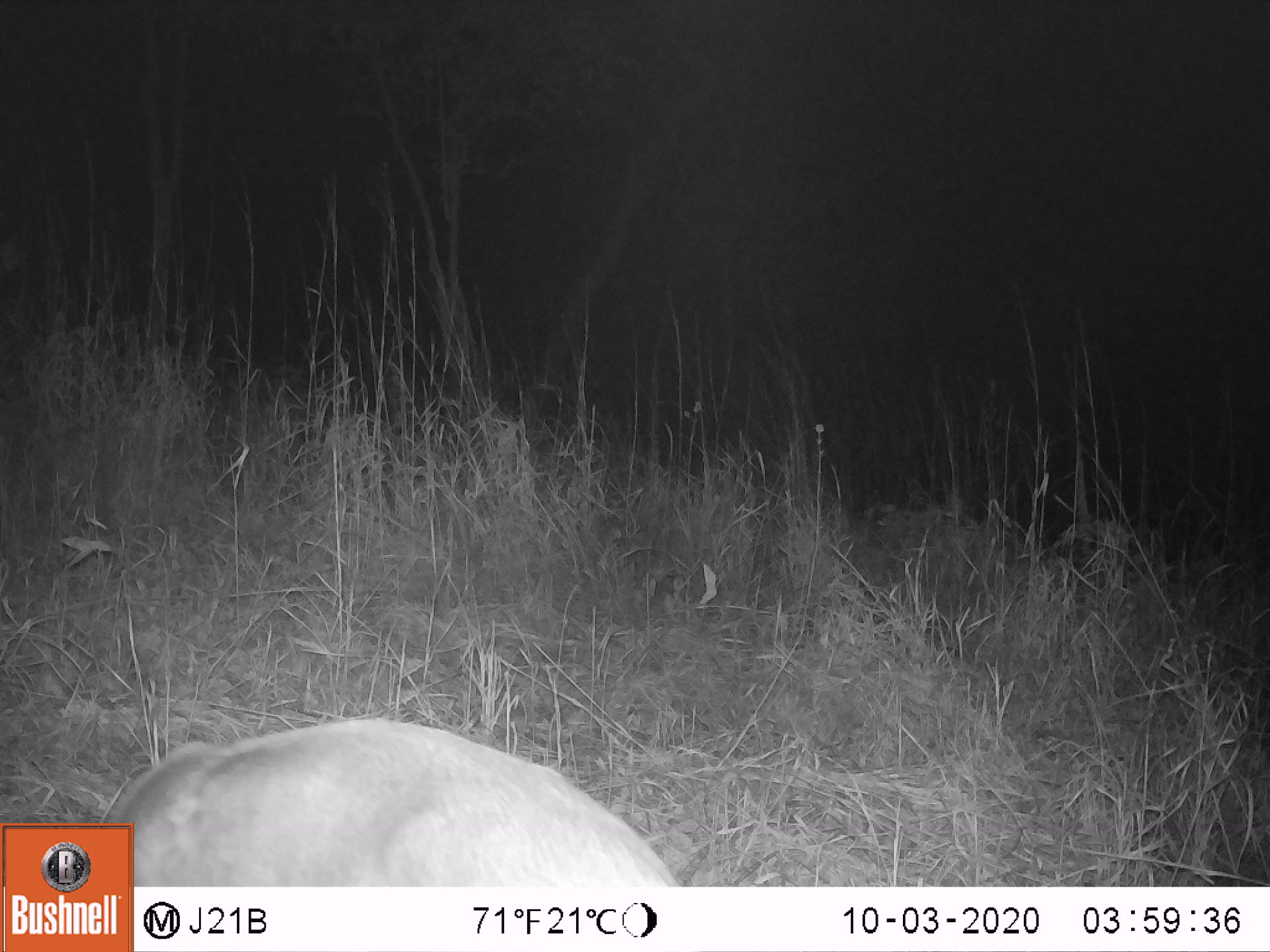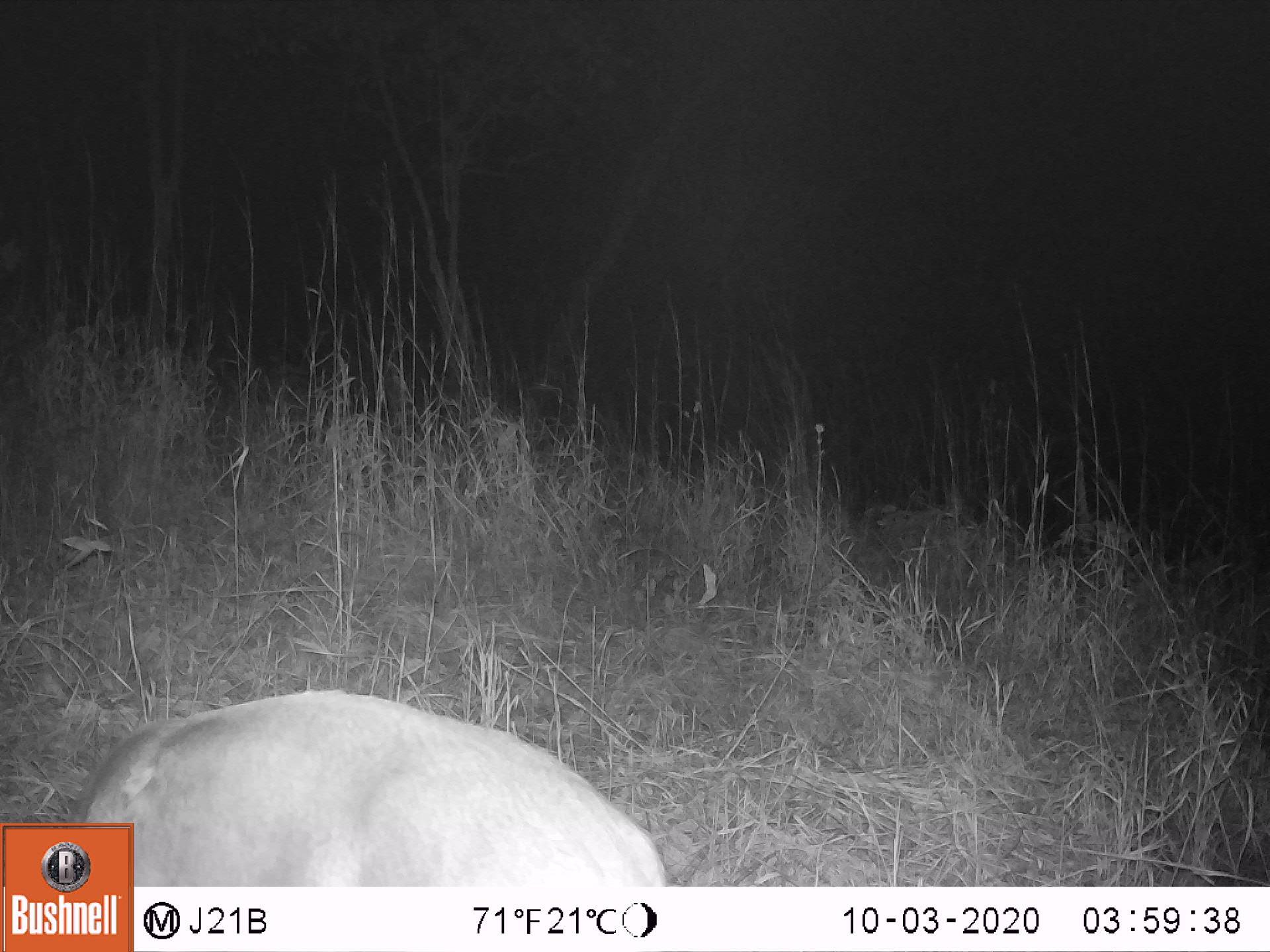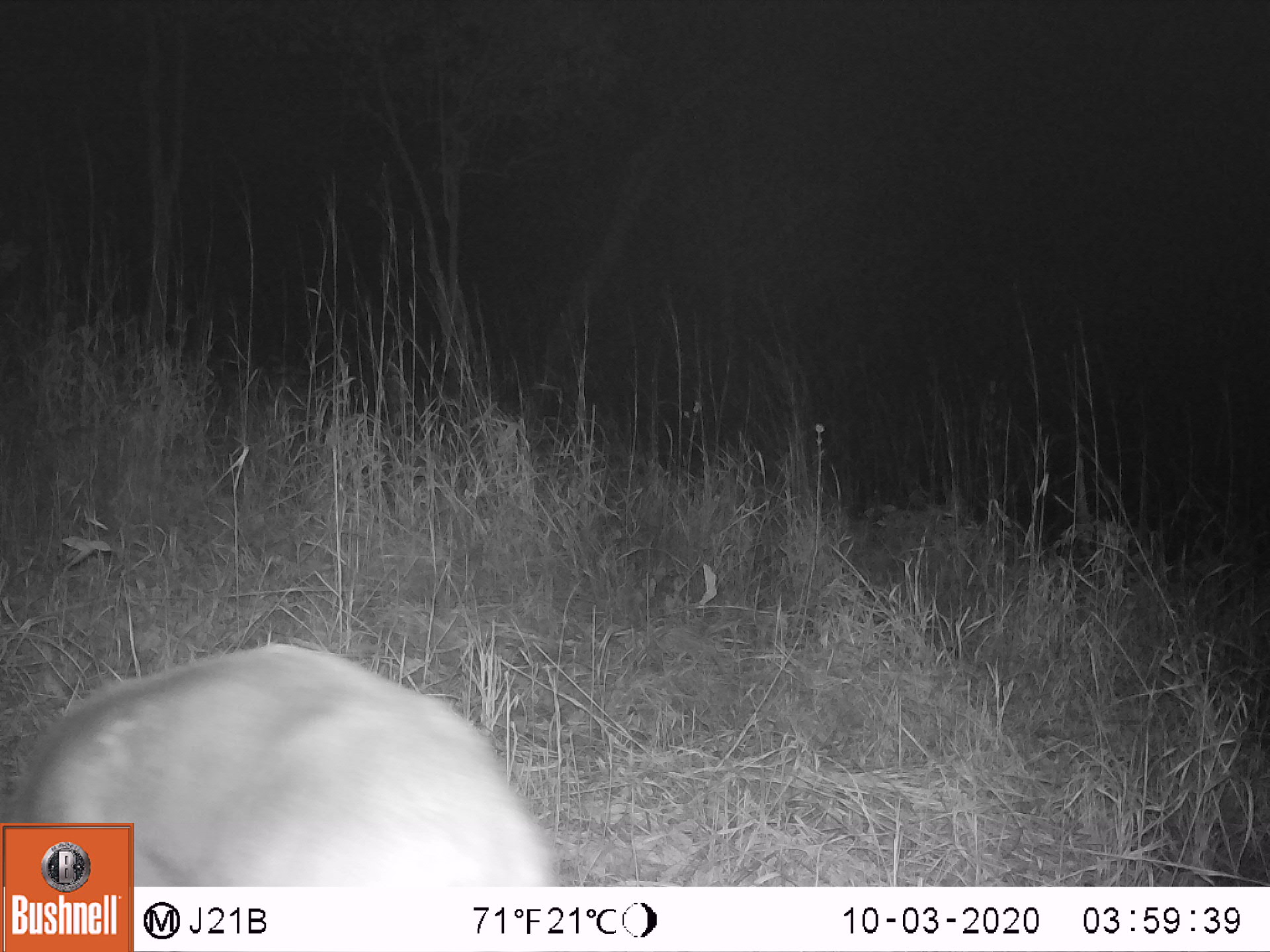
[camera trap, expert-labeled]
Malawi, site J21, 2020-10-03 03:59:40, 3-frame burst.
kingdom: Animalia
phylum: Chordata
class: Mammalia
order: Artiodactyla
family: Bovidae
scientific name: Antilopinae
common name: small antelope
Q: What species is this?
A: Small antelope (Antilopinae).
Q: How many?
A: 1.